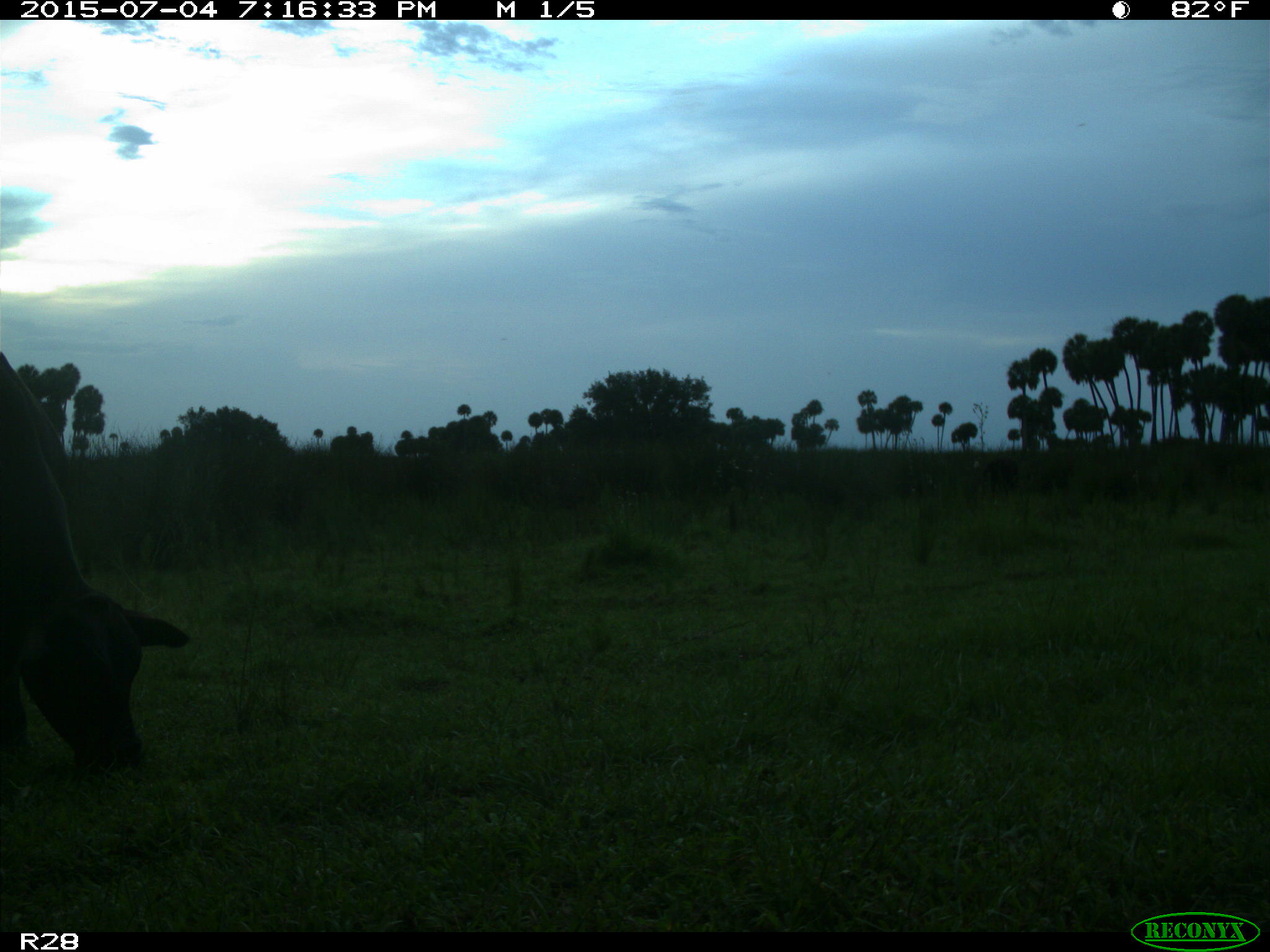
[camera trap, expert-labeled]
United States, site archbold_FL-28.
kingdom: Animalia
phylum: Chordata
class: Mammalia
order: Artiodactyla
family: Bovidae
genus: Bos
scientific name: Bos taurus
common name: domestic cow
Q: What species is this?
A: Bos taurus (domestic cow).